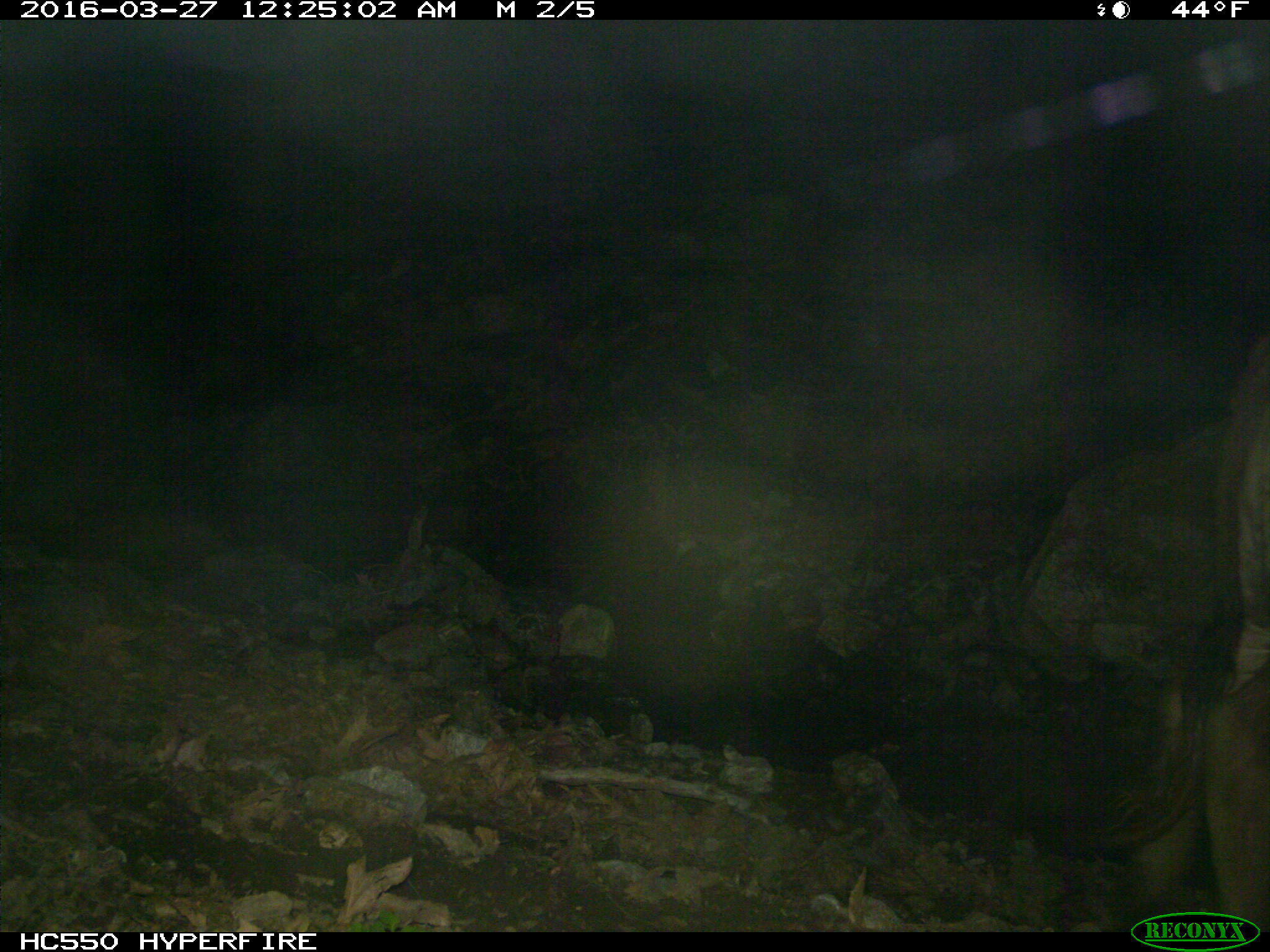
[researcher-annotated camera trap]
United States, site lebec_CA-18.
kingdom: Animalia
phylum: Chordata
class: Mammalia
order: Artiodactyla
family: Bovidae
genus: Bos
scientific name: Bos taurus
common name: domestic cow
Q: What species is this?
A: Bos taurus (domestic cow).